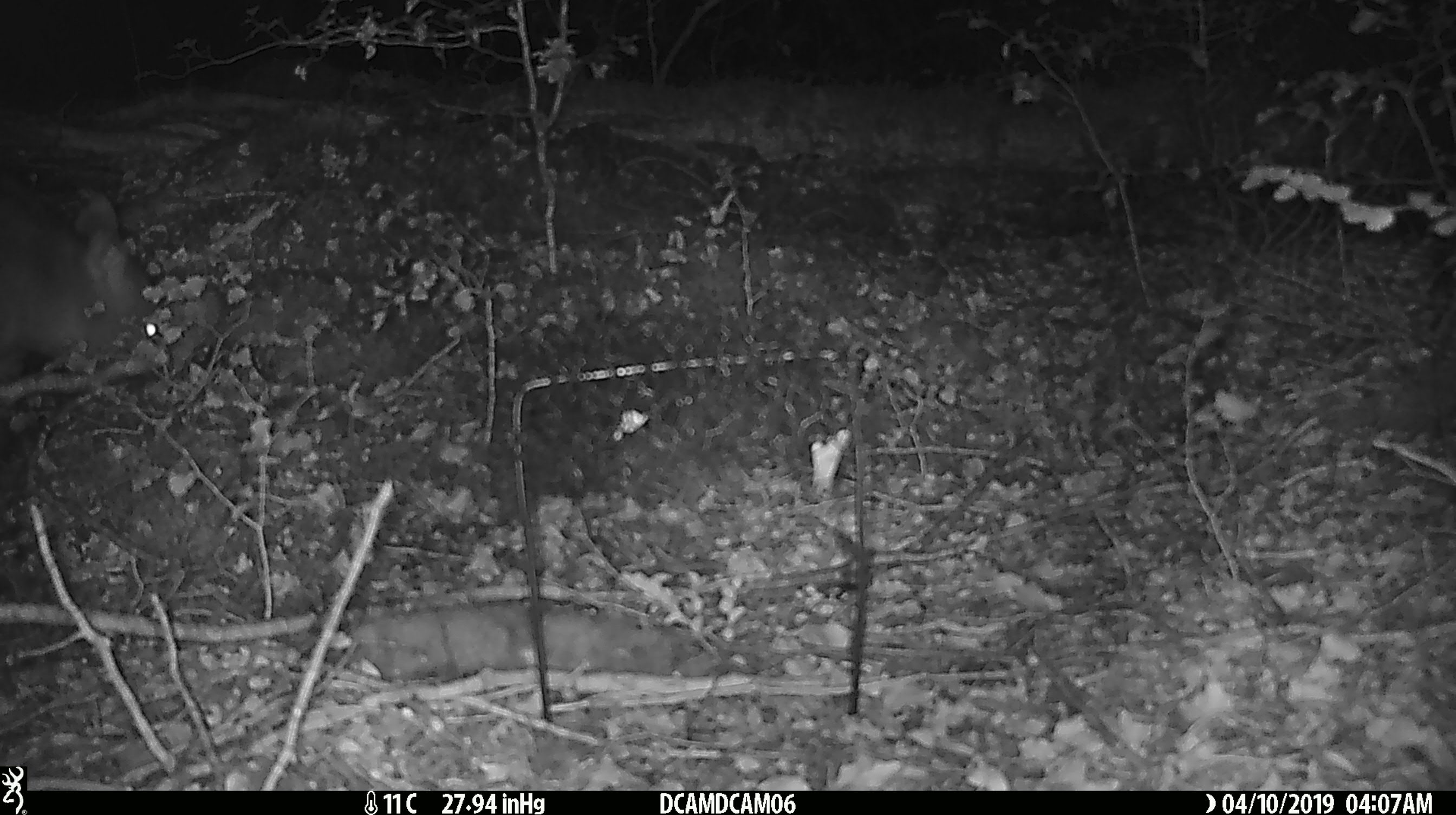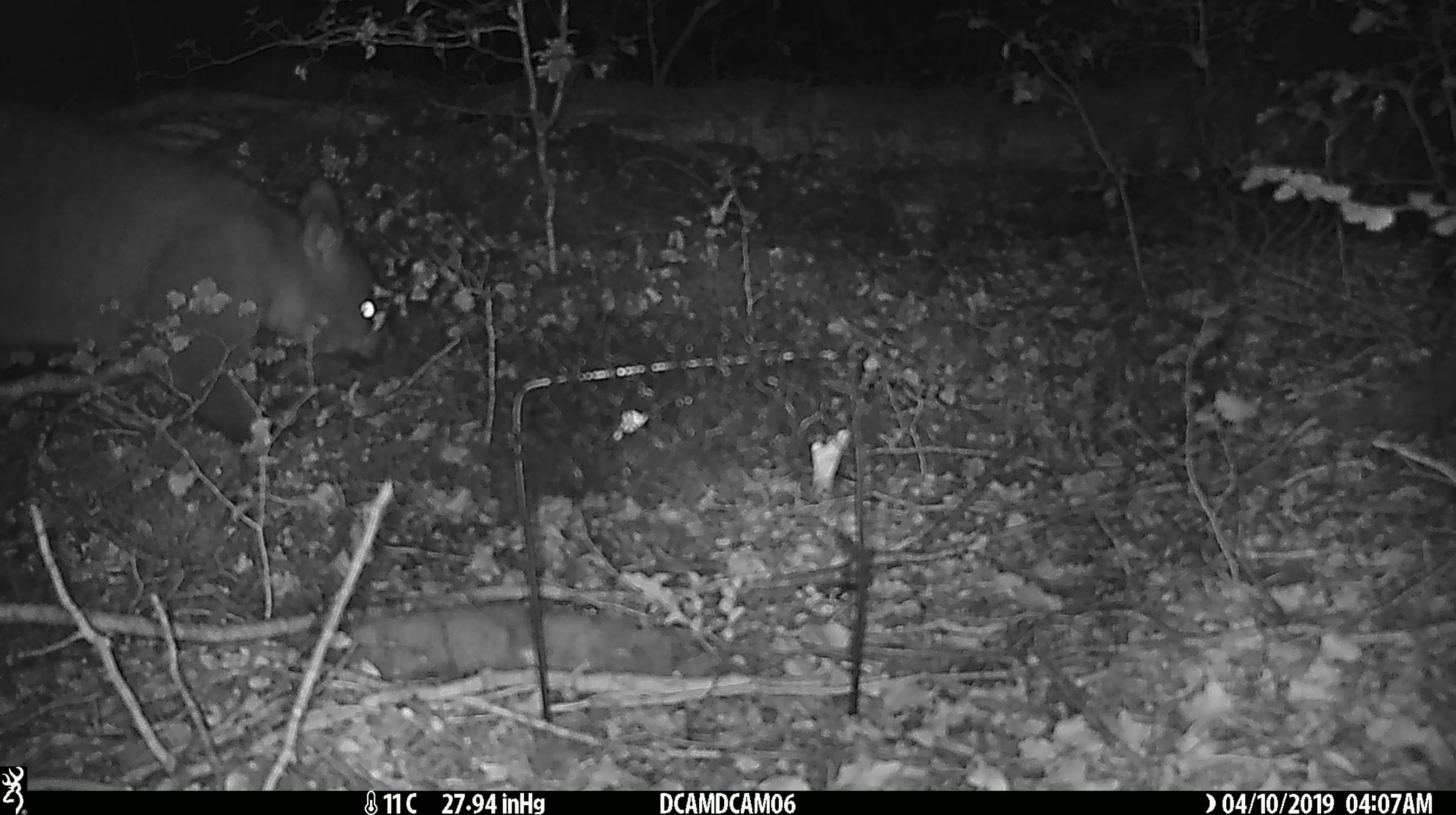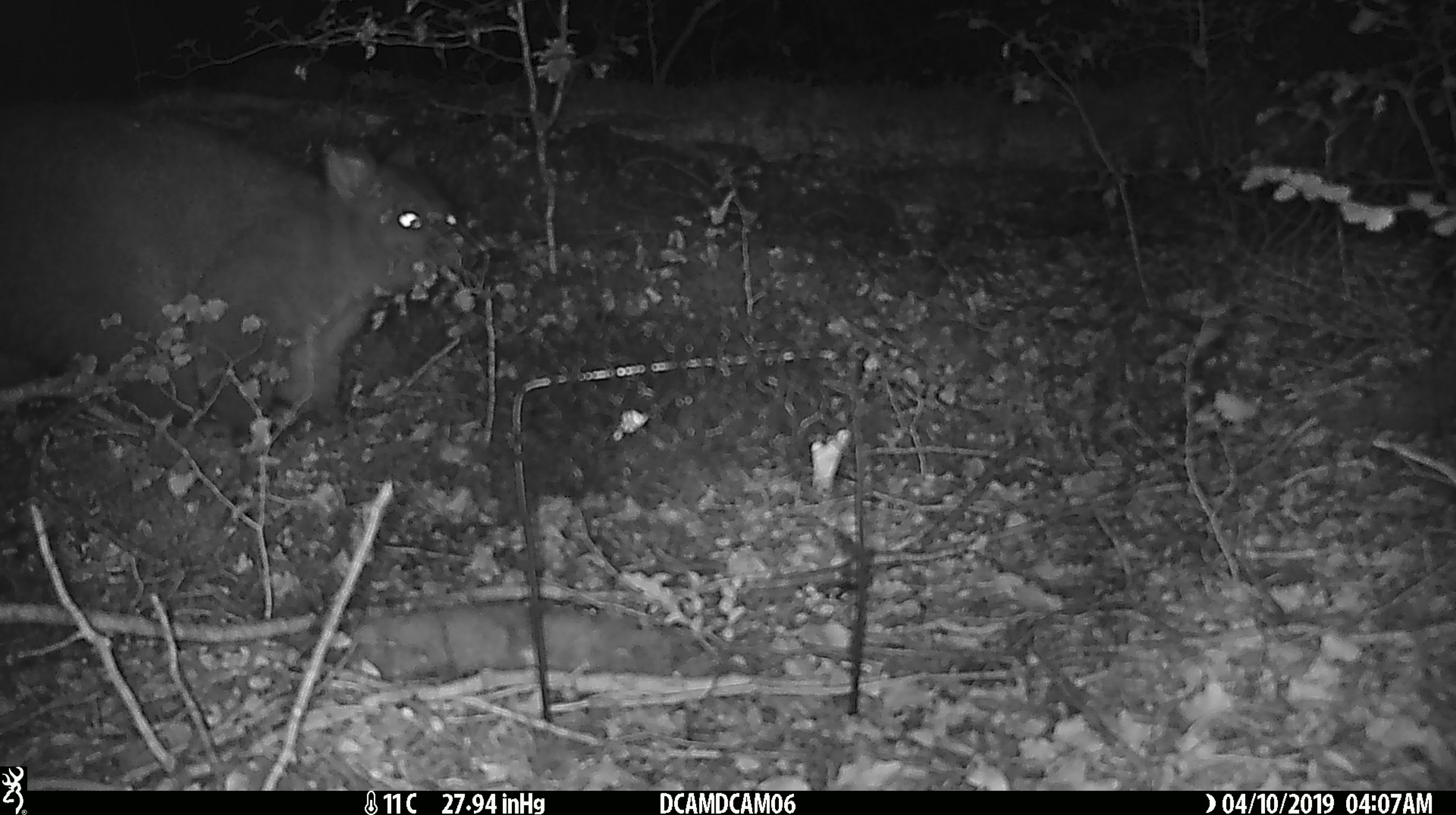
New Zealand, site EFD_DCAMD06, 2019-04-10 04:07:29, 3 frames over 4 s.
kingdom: Animalia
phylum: Chordata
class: Mammalia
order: Diprotodontia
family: Phalangeridae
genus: Trichosurus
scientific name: Trichosurus vulpecula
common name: common brushtail possum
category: possum